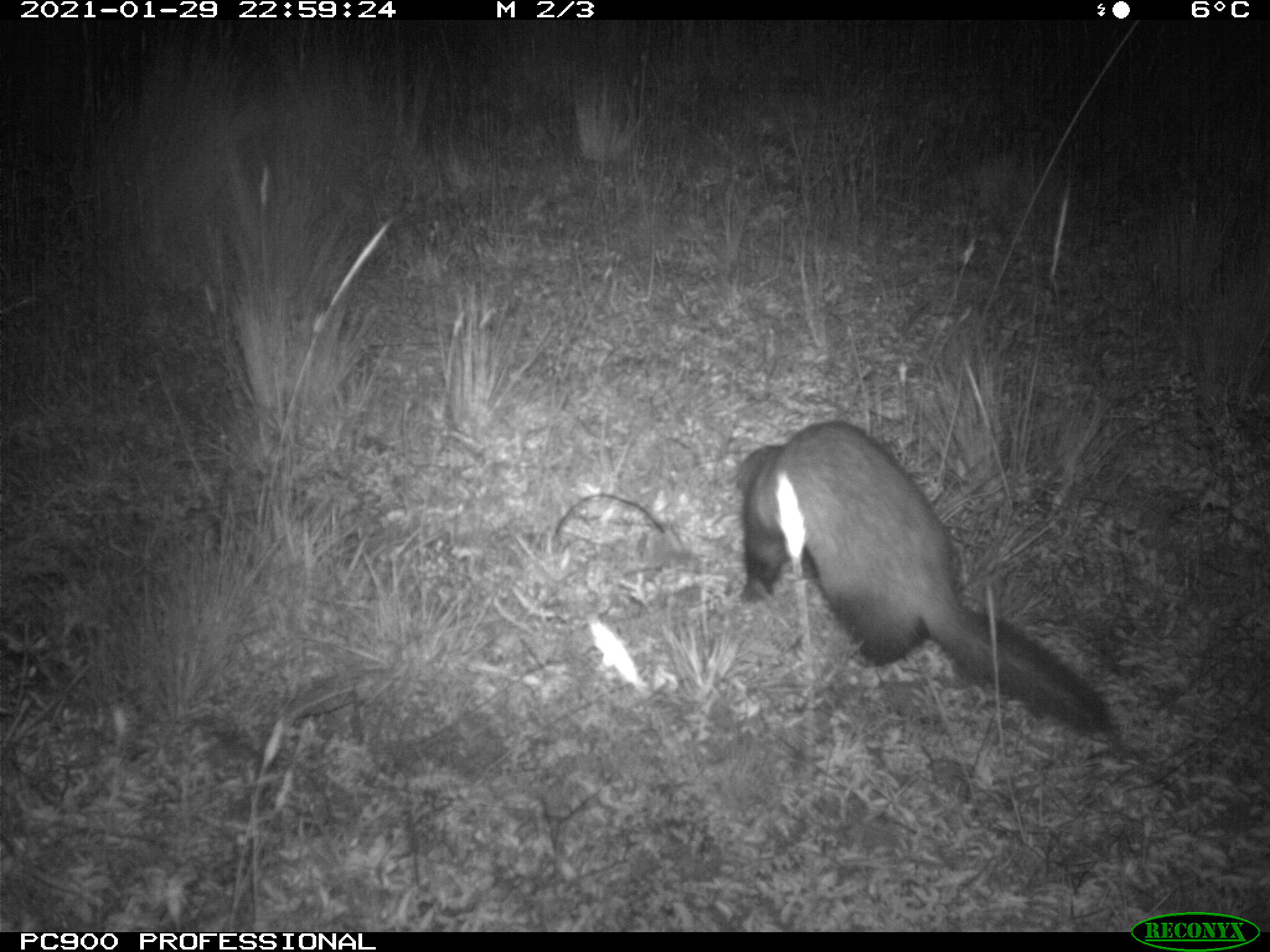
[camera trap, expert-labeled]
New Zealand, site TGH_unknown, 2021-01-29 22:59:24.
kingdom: Animalia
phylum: Chordata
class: Mammalia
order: Carnivora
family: Mustelidae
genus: Mustela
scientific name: Mustela furo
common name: ferret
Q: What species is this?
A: Ferret (Mustela furo).